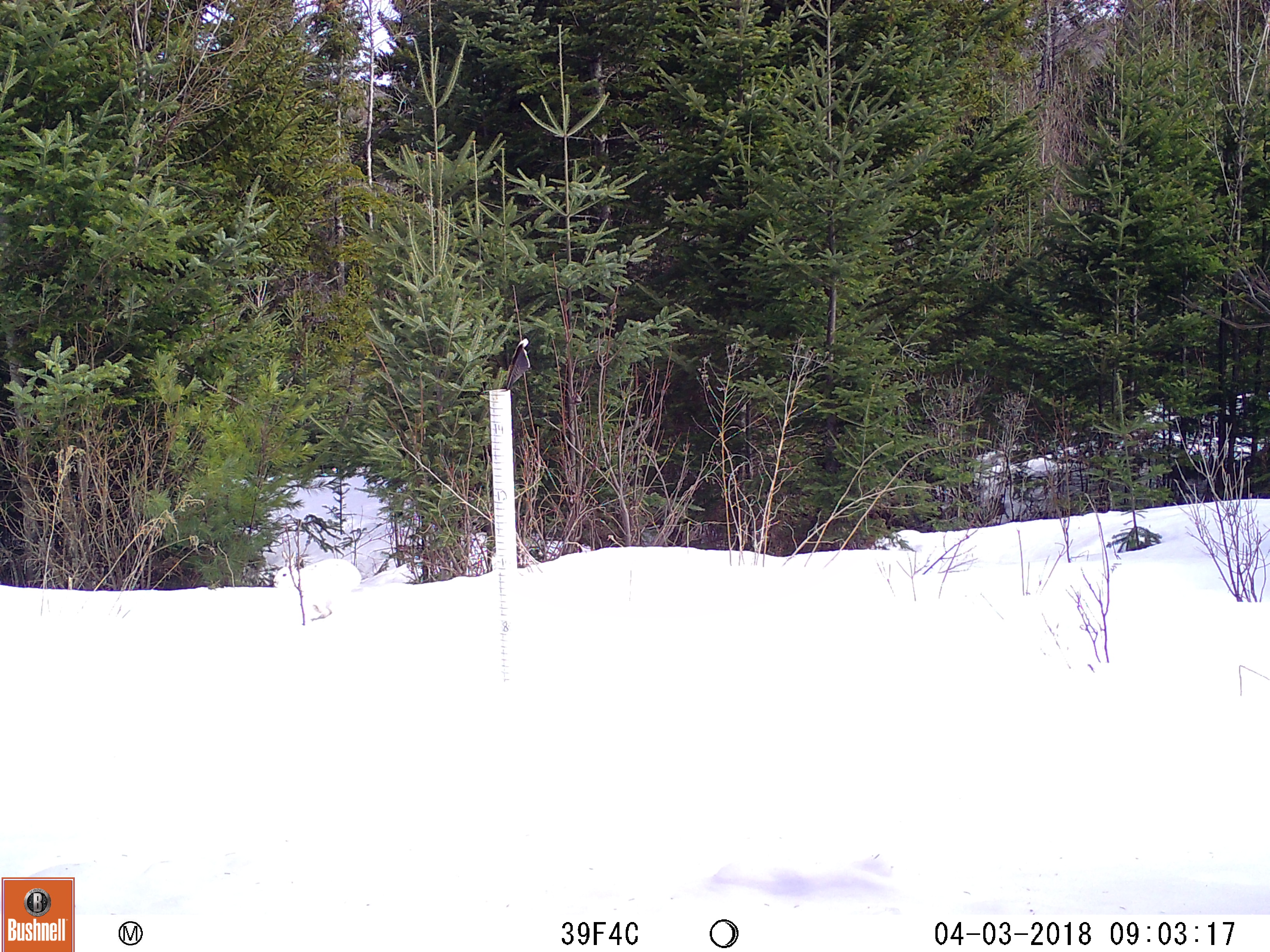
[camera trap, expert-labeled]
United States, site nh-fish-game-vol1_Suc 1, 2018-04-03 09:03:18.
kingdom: Animalia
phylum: Chordata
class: Mammalia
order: Lagomorpha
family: Leporidae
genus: Lepus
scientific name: Lepus americanus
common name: snowshoe hare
Snowshoe hare (Lepus americanus).